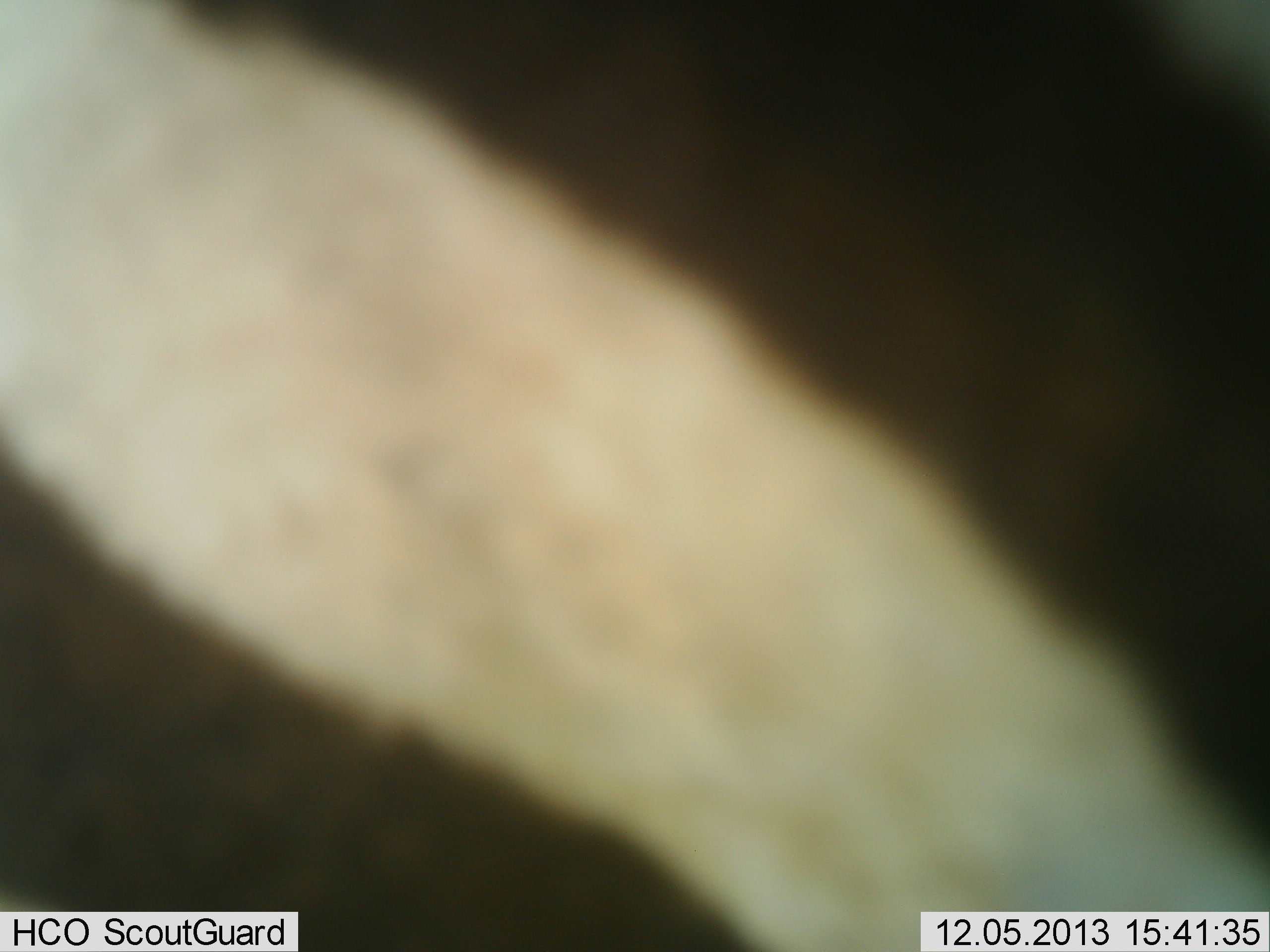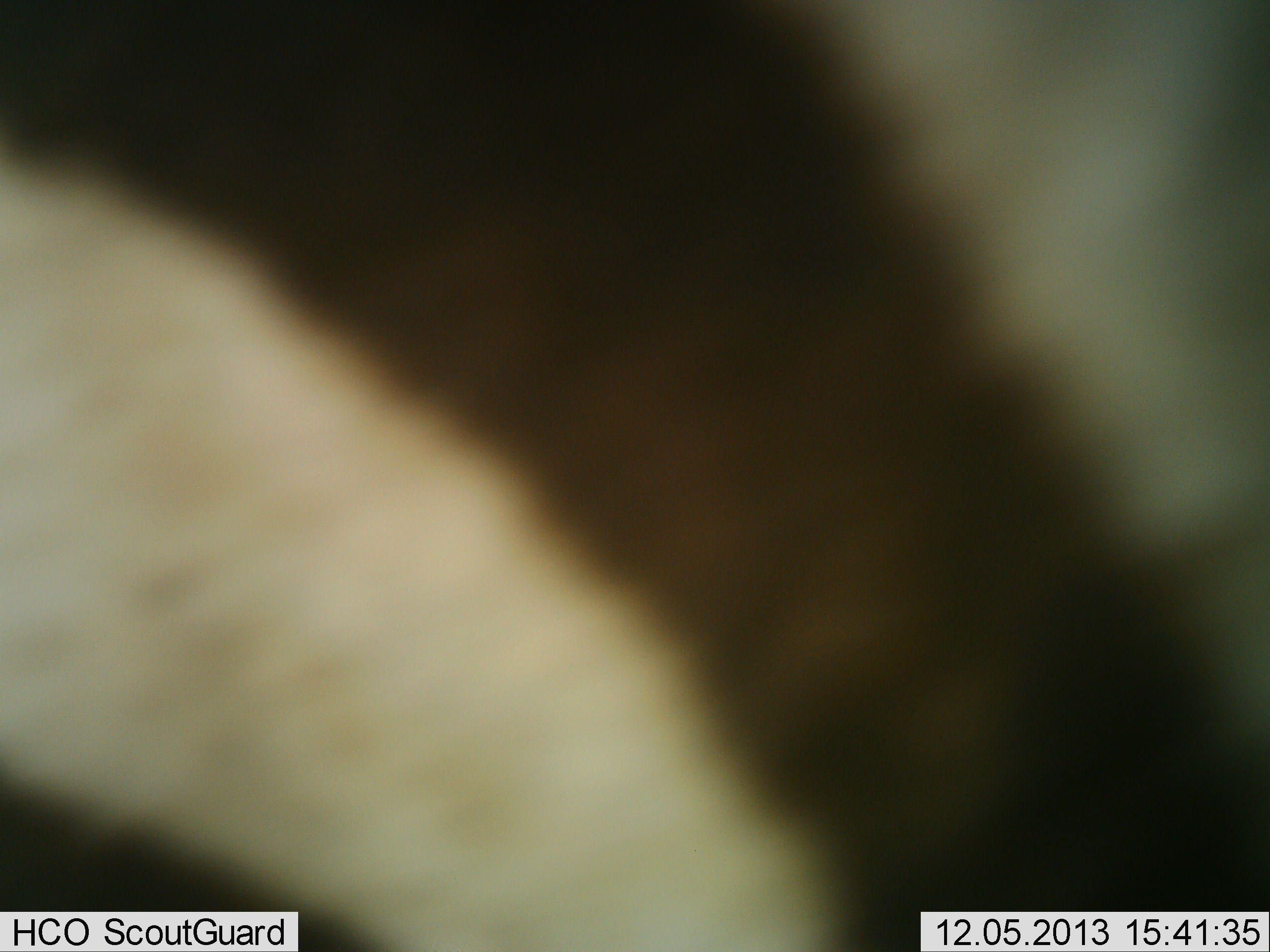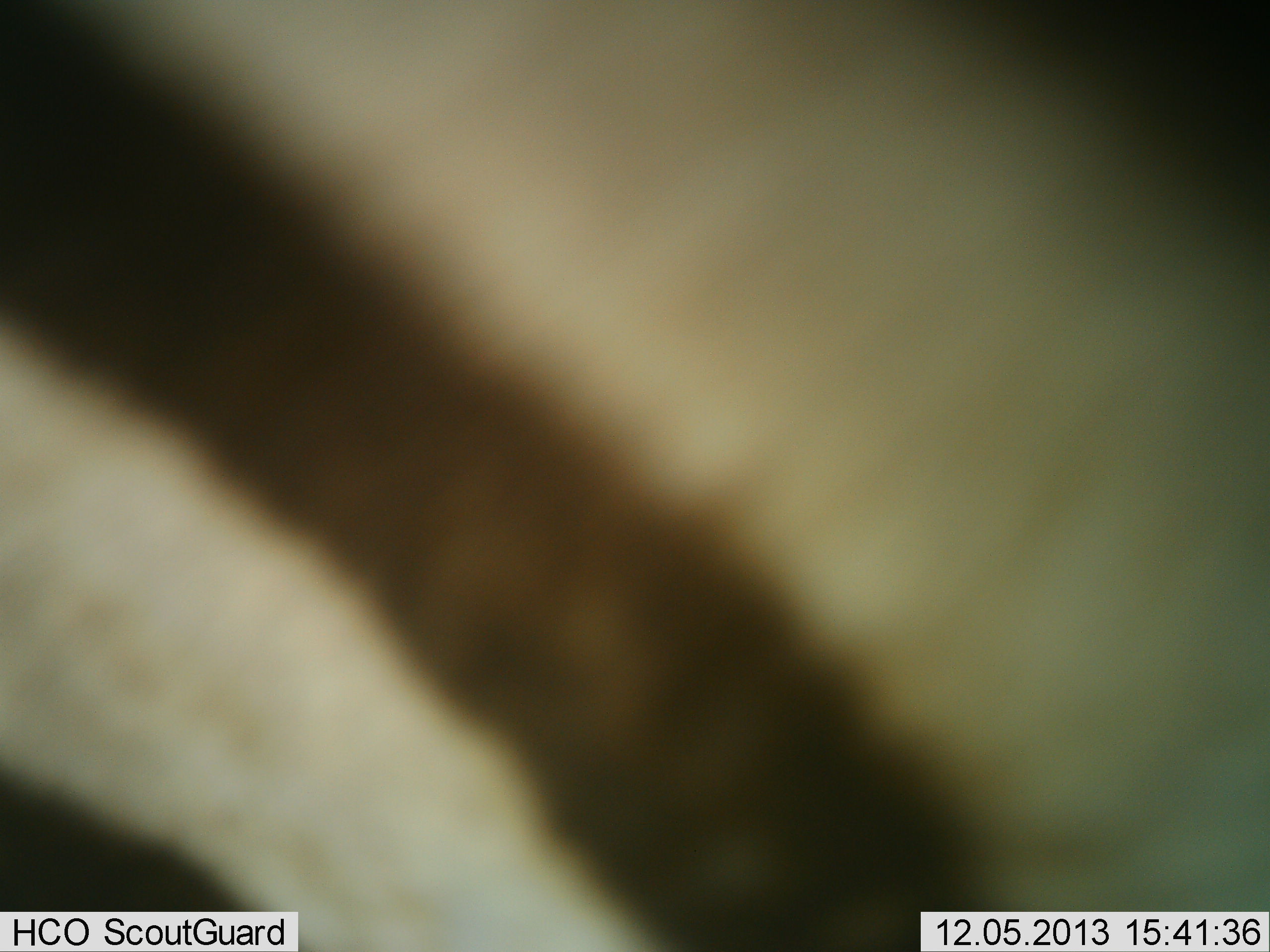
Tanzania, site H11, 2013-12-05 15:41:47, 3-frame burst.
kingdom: Animalia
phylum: Chordata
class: Mammalia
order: Perissodactyla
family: Equidae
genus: Equus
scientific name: Equus quagga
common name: plains zebra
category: zebra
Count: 1.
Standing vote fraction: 70%.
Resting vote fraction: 0%.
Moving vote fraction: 30%.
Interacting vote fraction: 0%.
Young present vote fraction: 0%.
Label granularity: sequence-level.